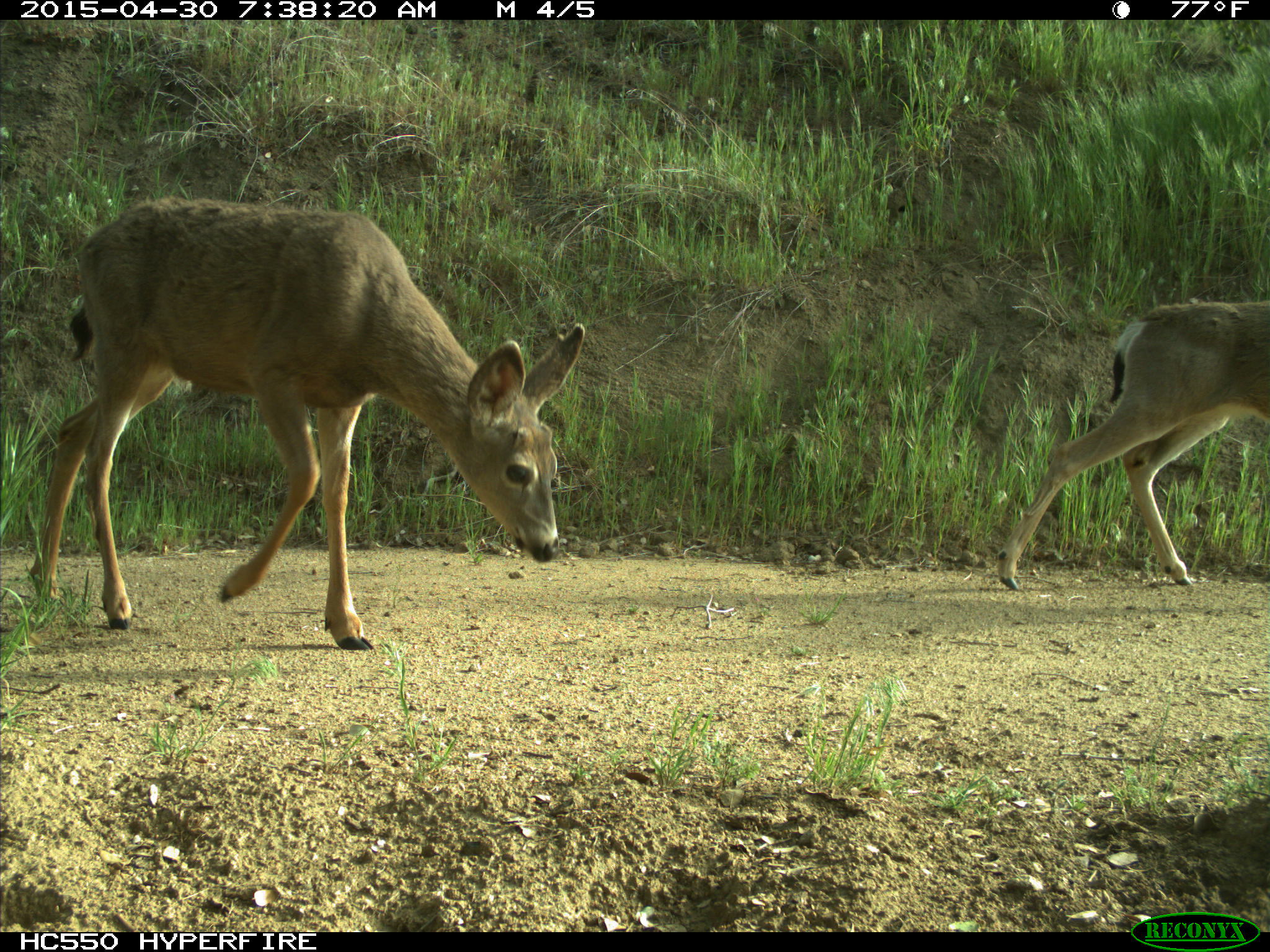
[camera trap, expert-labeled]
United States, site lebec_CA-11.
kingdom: Animalia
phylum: Chordata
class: Mammalia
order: Artiodactyla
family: Cervidae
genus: Odocoileus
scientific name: Odocoileus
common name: deer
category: unidentified deer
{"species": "unidentified deer (deer) (Odocoileus)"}